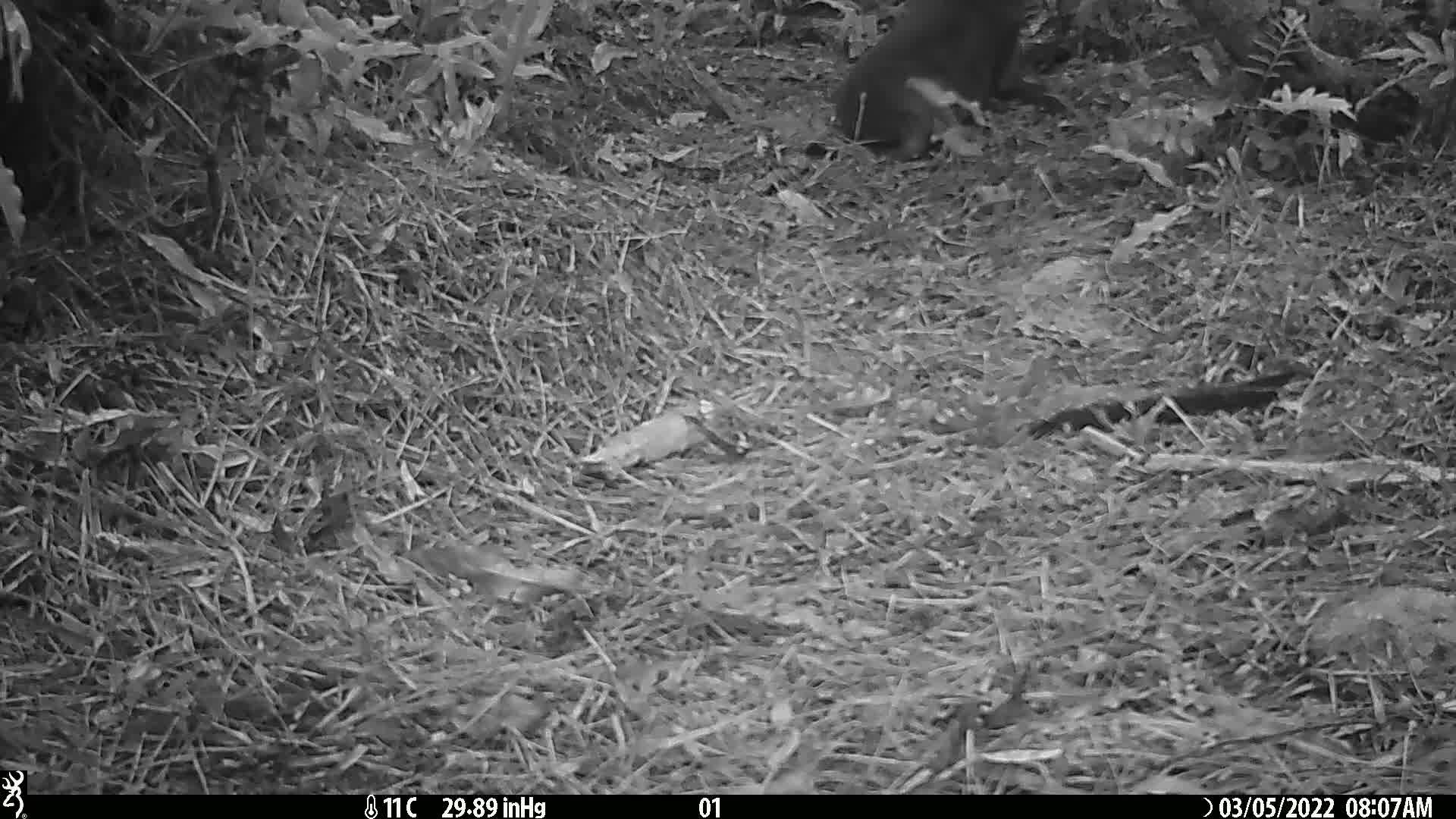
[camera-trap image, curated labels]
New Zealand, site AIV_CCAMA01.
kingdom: Animalia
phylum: Chordata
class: Mammalia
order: Carnivora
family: Otariidae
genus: Phocarctos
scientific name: Phocarctos hookeri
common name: new zealand sea lion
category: sealion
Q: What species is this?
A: Sealion (new zealand sea lion) (Phocarctos hookeri).